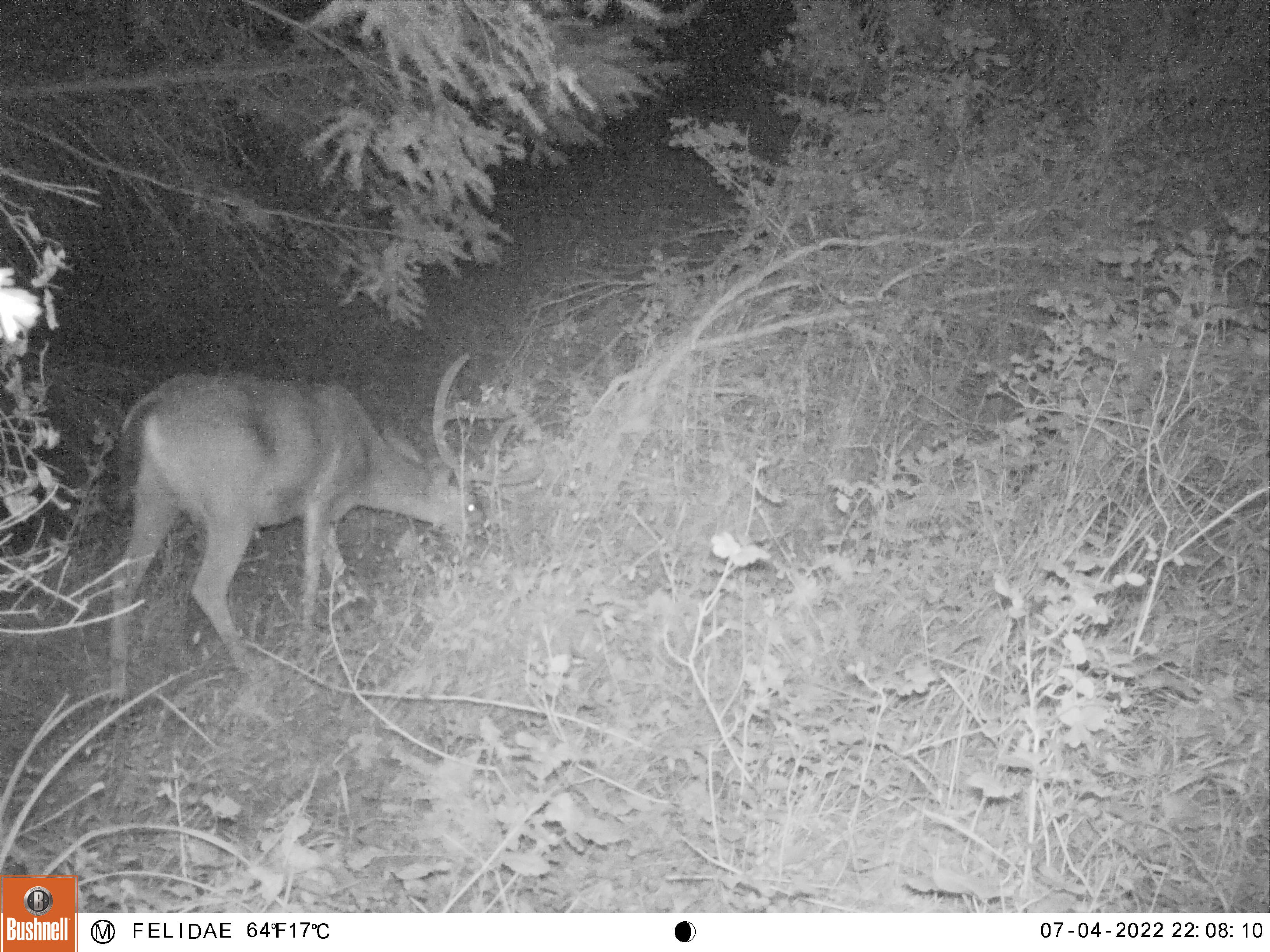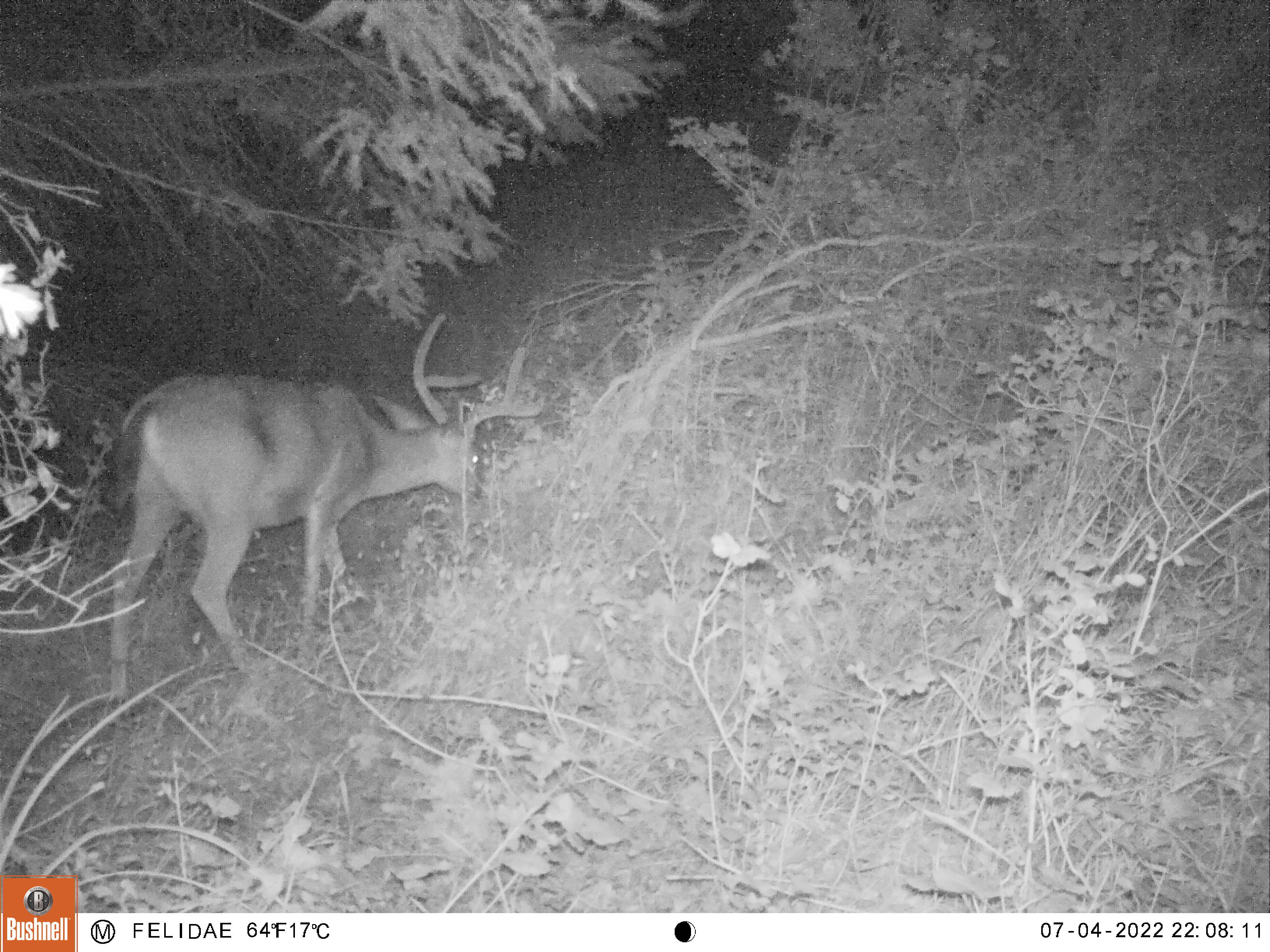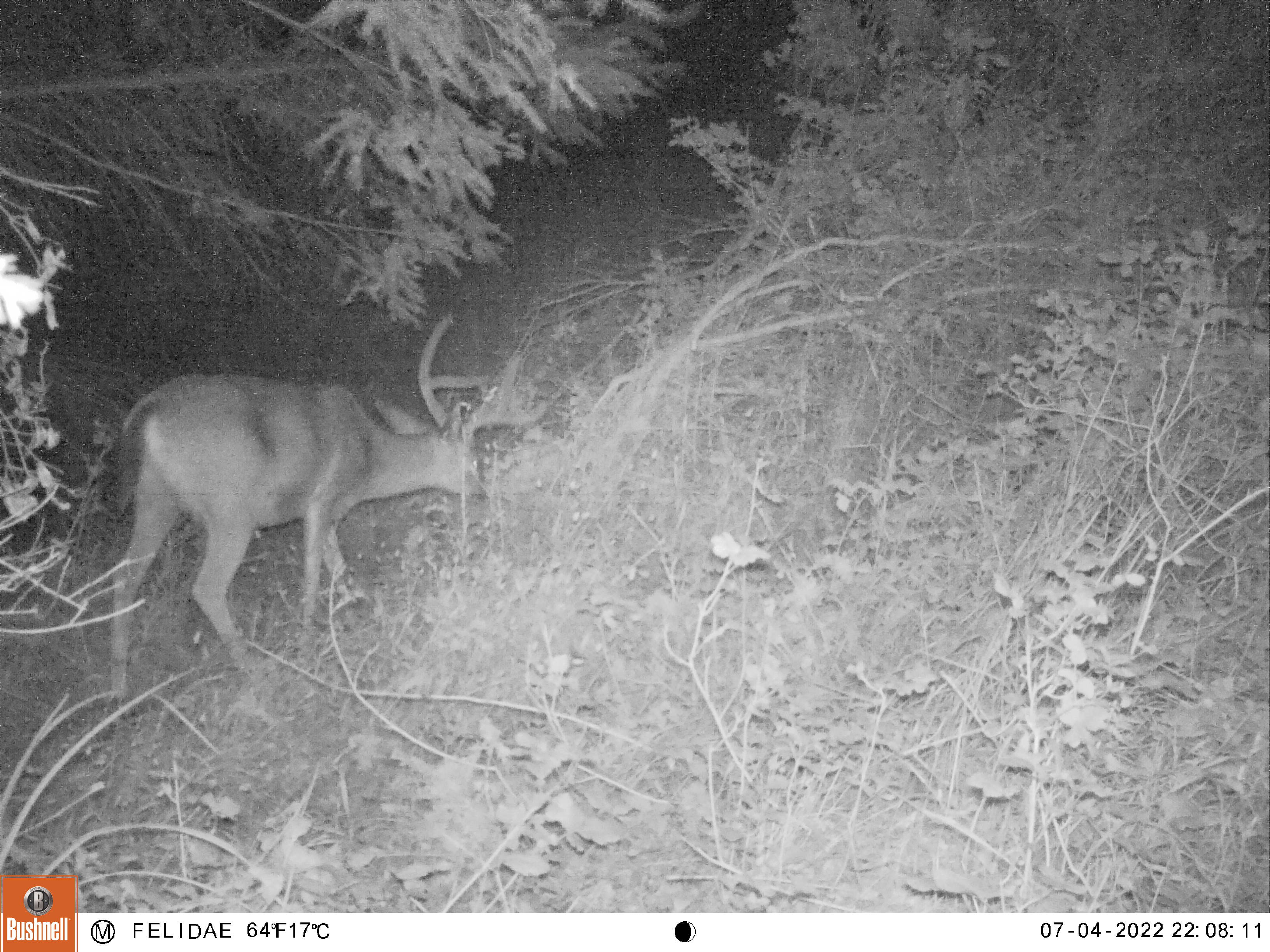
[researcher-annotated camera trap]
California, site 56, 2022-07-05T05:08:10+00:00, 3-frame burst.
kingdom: Animalia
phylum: Chordata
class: Mammalia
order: Artiodactyla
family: Cervidae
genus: Odocoileus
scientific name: Odocoileus hemionus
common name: mule deer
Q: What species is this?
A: Mule deer (Odocoileus hemionus).